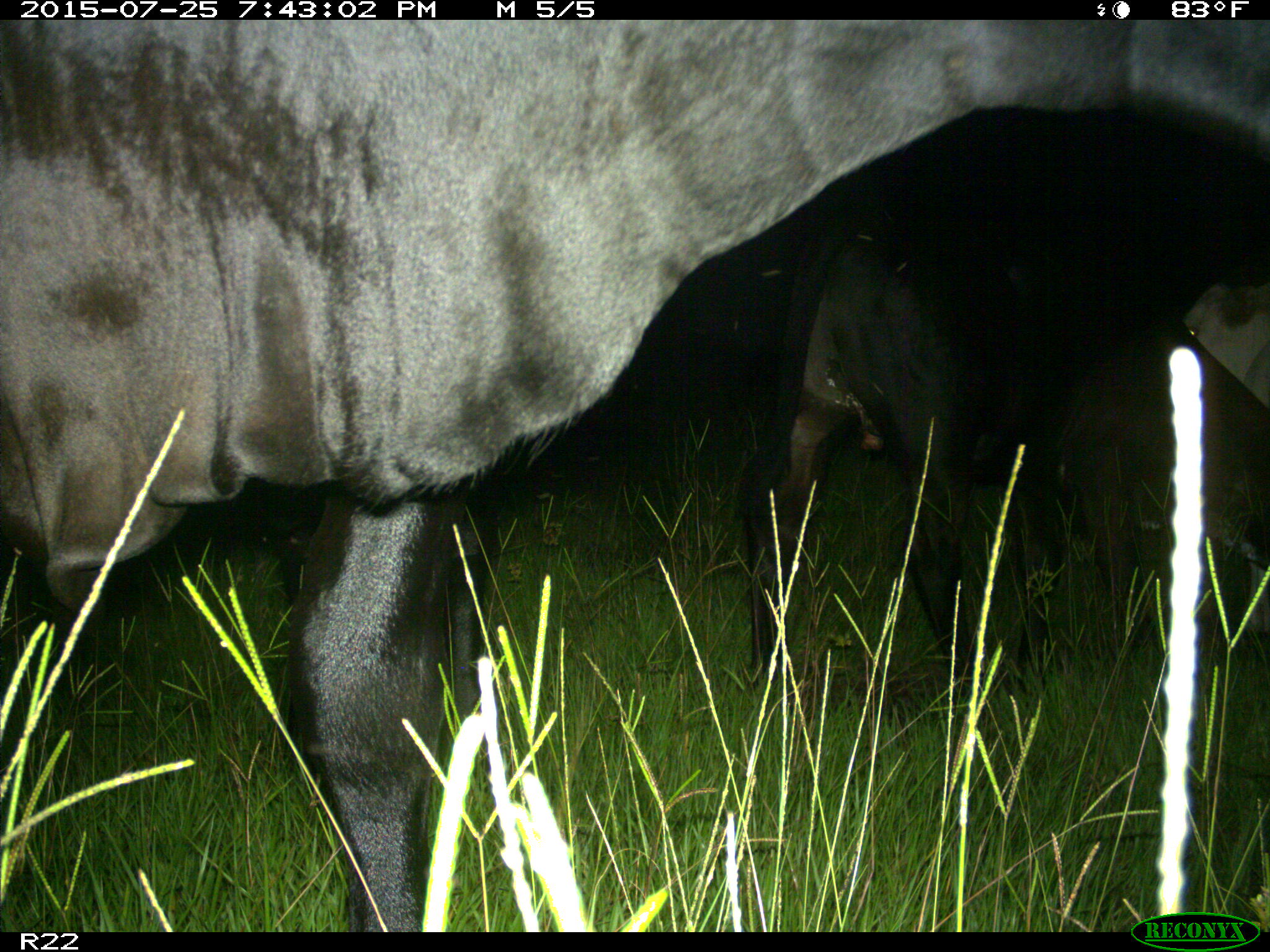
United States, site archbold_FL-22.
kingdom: Animalia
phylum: Chordata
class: Mammalia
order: Artiodactyla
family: Bovidae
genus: Bos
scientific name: Bos taurus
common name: domestic cow